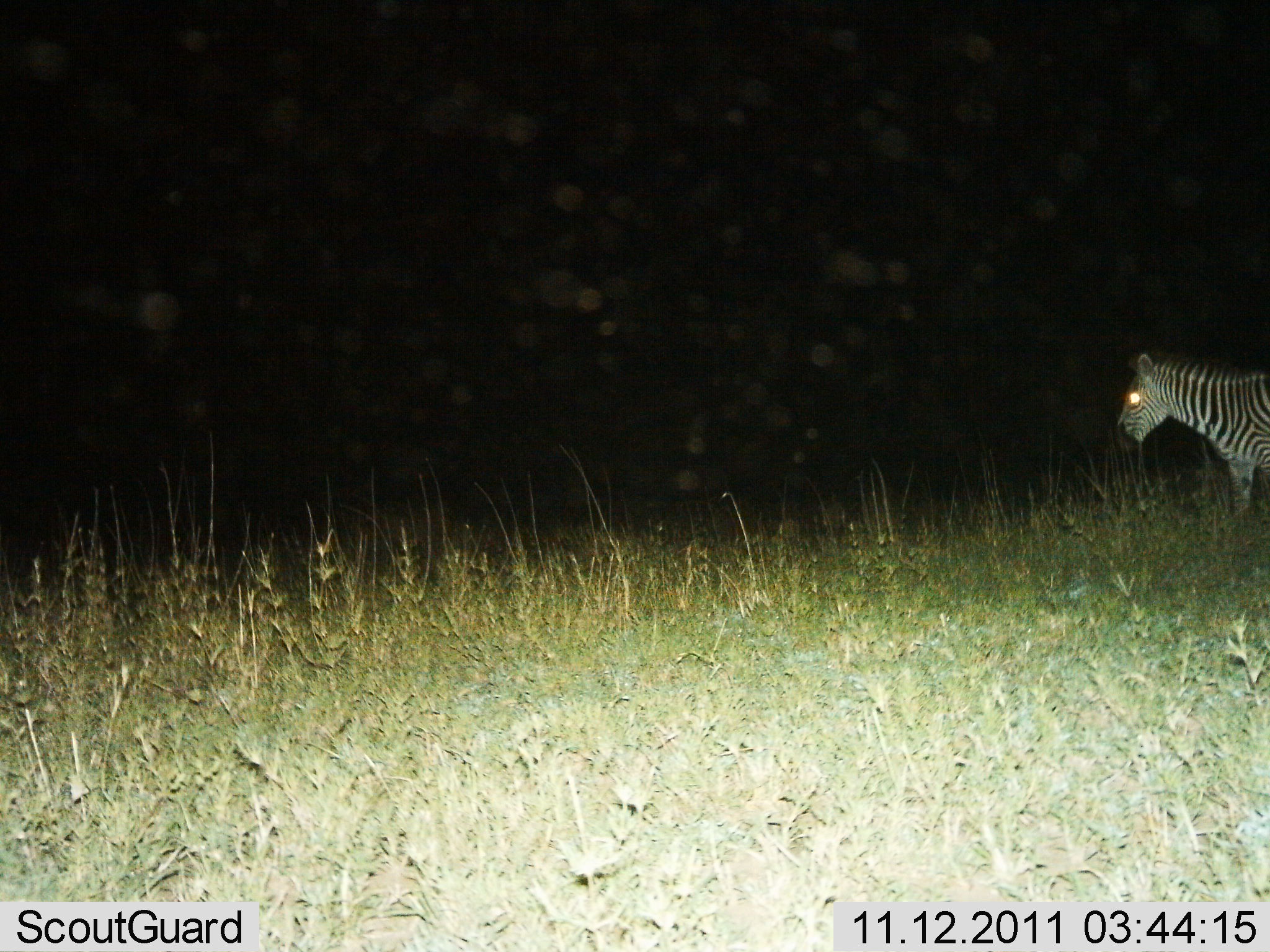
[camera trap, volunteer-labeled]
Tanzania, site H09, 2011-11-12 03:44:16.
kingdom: Animalia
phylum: Chordata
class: Mammalia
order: Perissodactyla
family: Equidae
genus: Equus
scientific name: Equus quagga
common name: plains zebra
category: zebra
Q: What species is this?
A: Zebra (plains zebra) (Equus quagga).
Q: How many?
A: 1.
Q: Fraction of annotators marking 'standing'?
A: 70%.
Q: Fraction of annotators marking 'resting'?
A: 0%.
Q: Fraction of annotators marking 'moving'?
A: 30%.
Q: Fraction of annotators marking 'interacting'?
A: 0%.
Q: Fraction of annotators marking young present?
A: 0%.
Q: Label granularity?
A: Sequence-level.